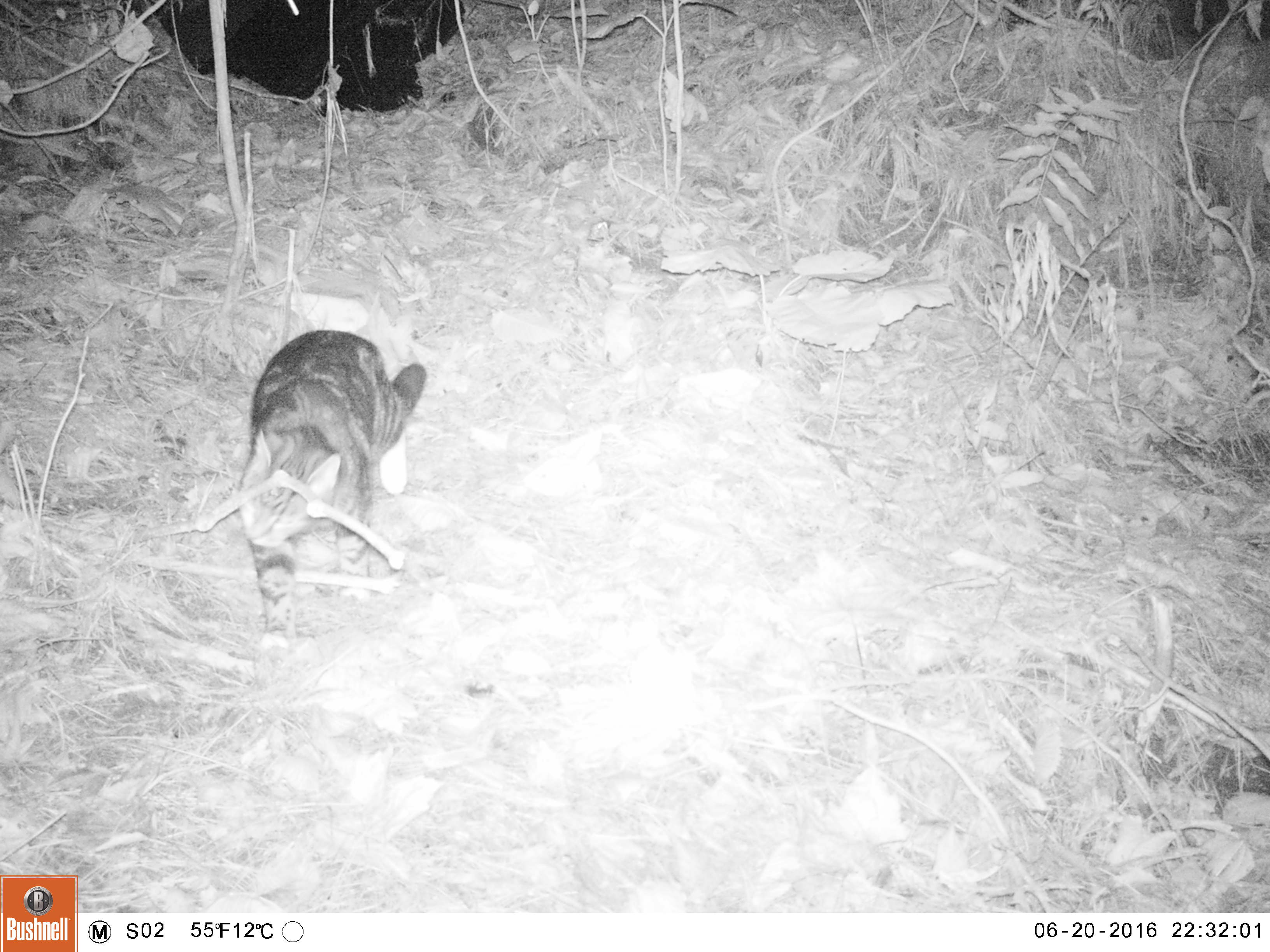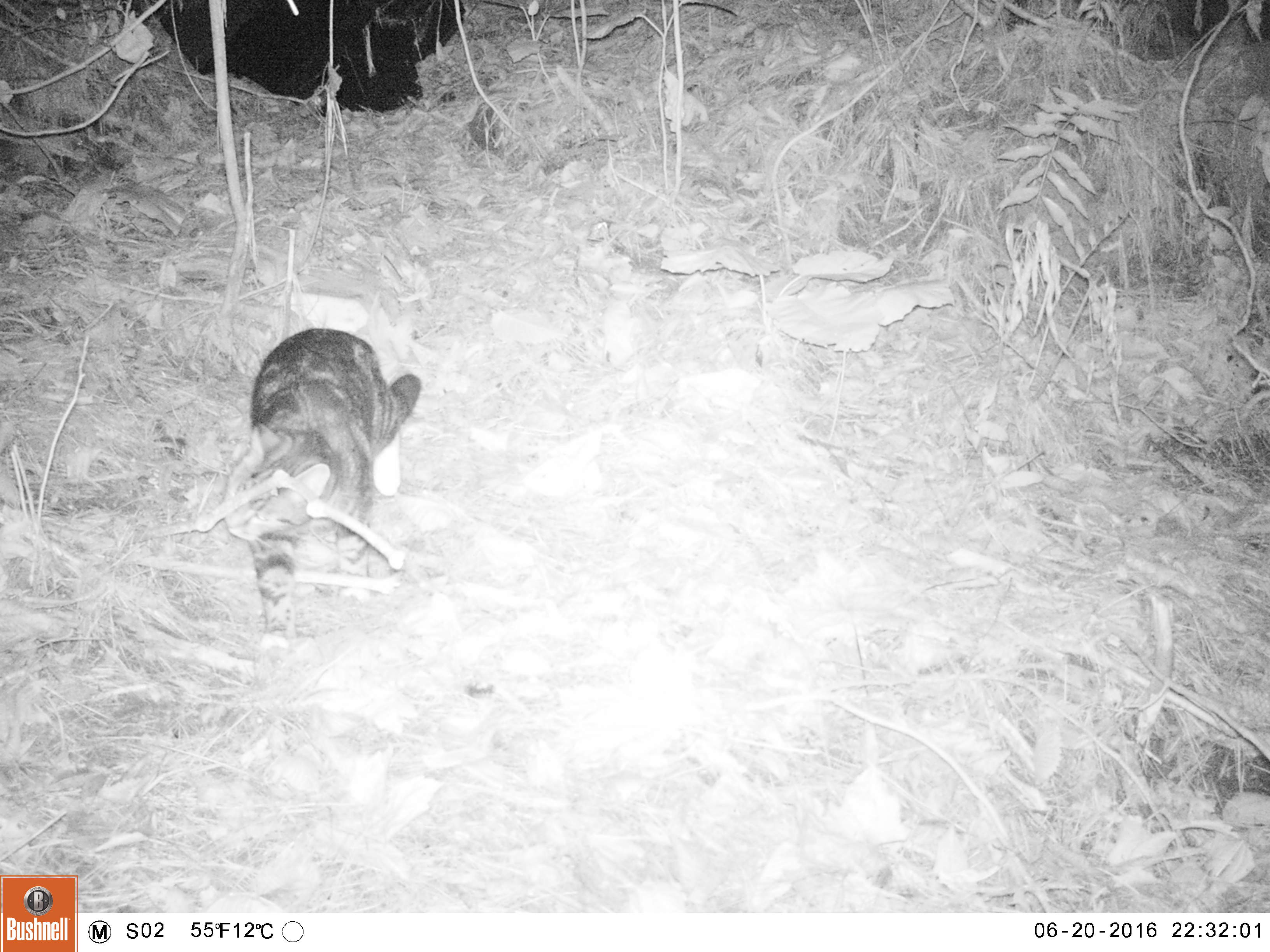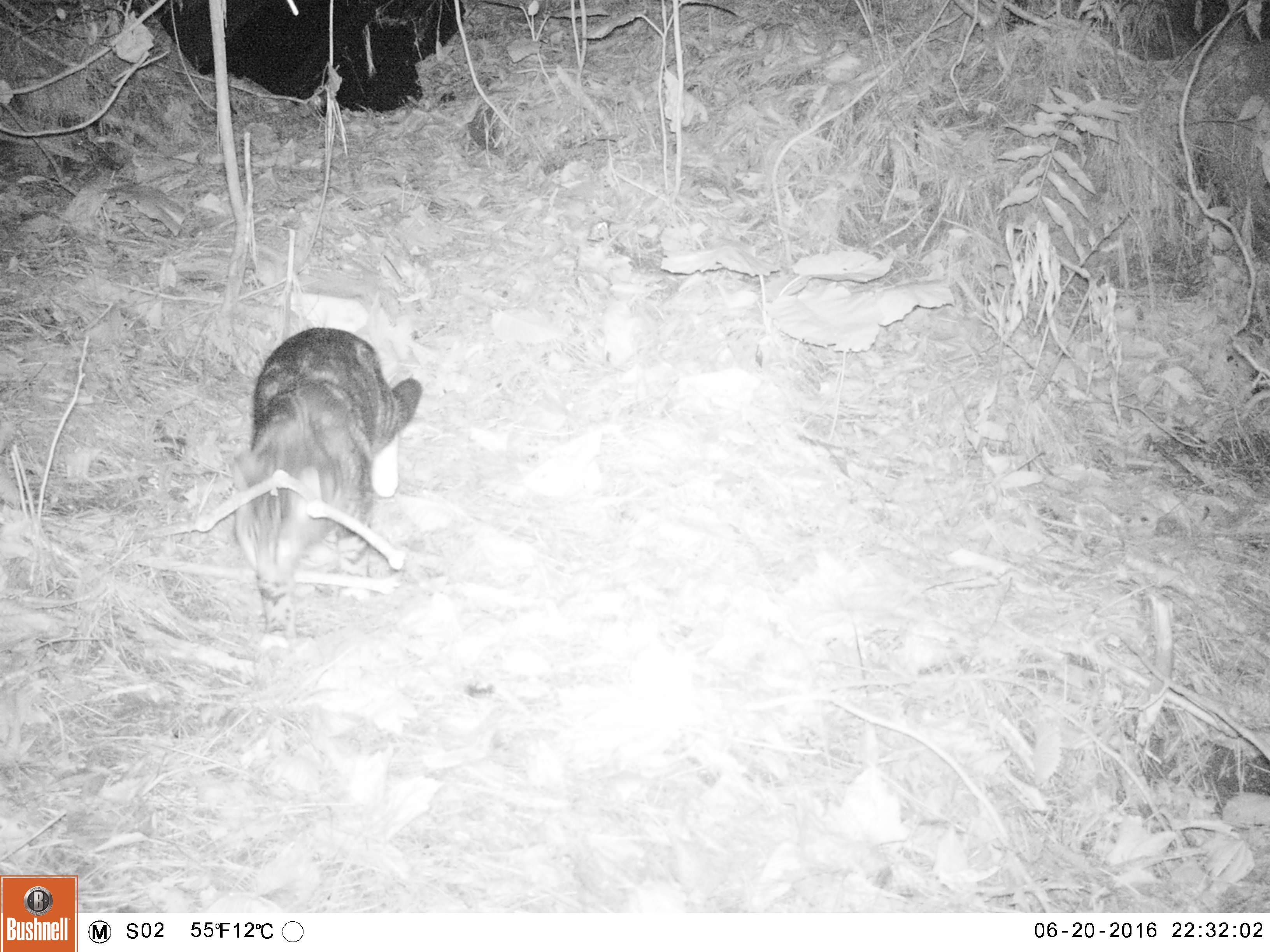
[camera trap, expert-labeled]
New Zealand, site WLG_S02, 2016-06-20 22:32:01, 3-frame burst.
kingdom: Animalia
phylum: Chordata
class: Mammalia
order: Carnivora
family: Felidae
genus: Felis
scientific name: Felis catus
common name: domestic cat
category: cat